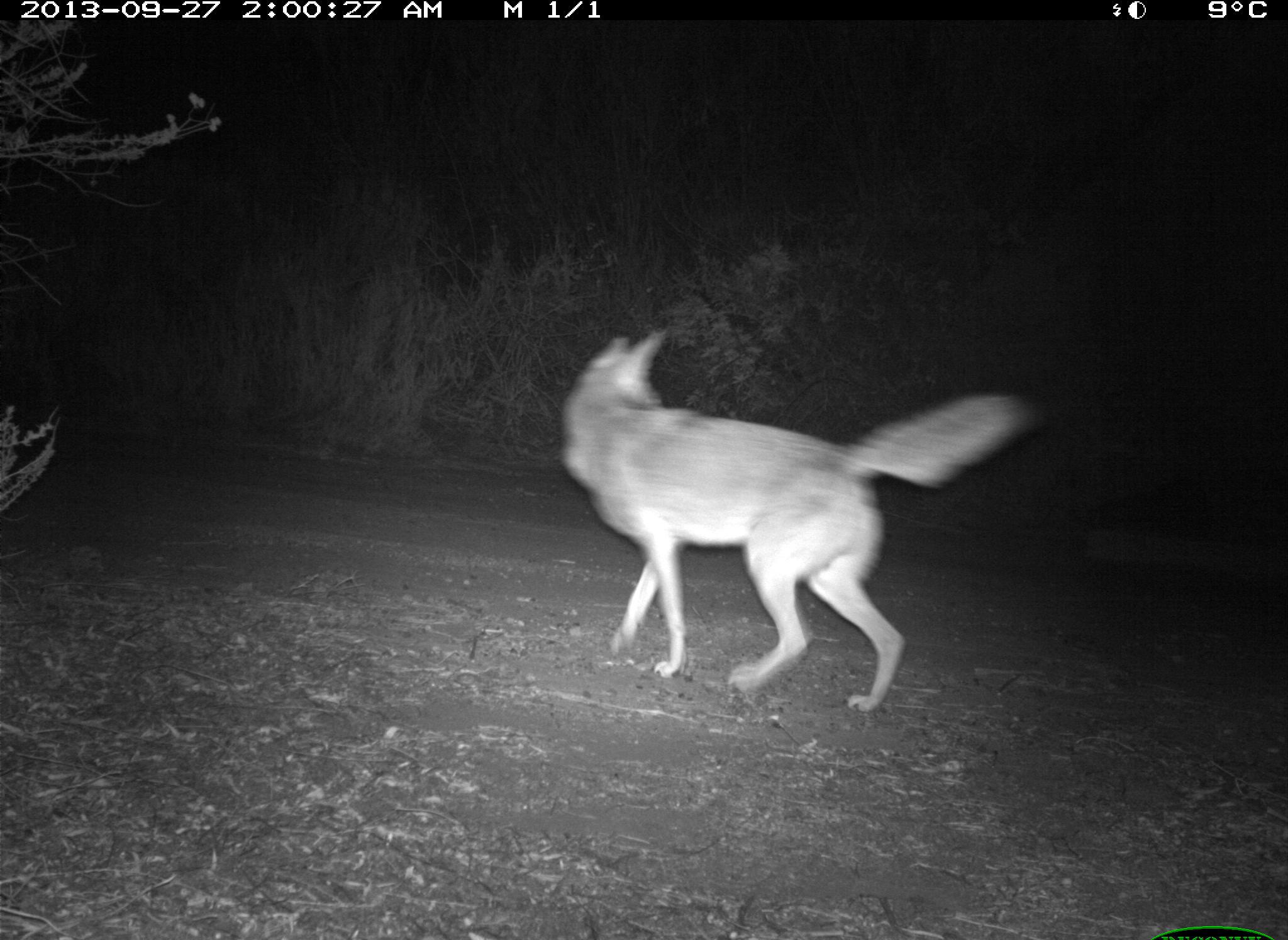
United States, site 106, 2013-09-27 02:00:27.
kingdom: Animalia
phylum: Chordata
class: Mammalia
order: Carnivora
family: Canidae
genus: Canis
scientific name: Canis latrans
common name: coyote